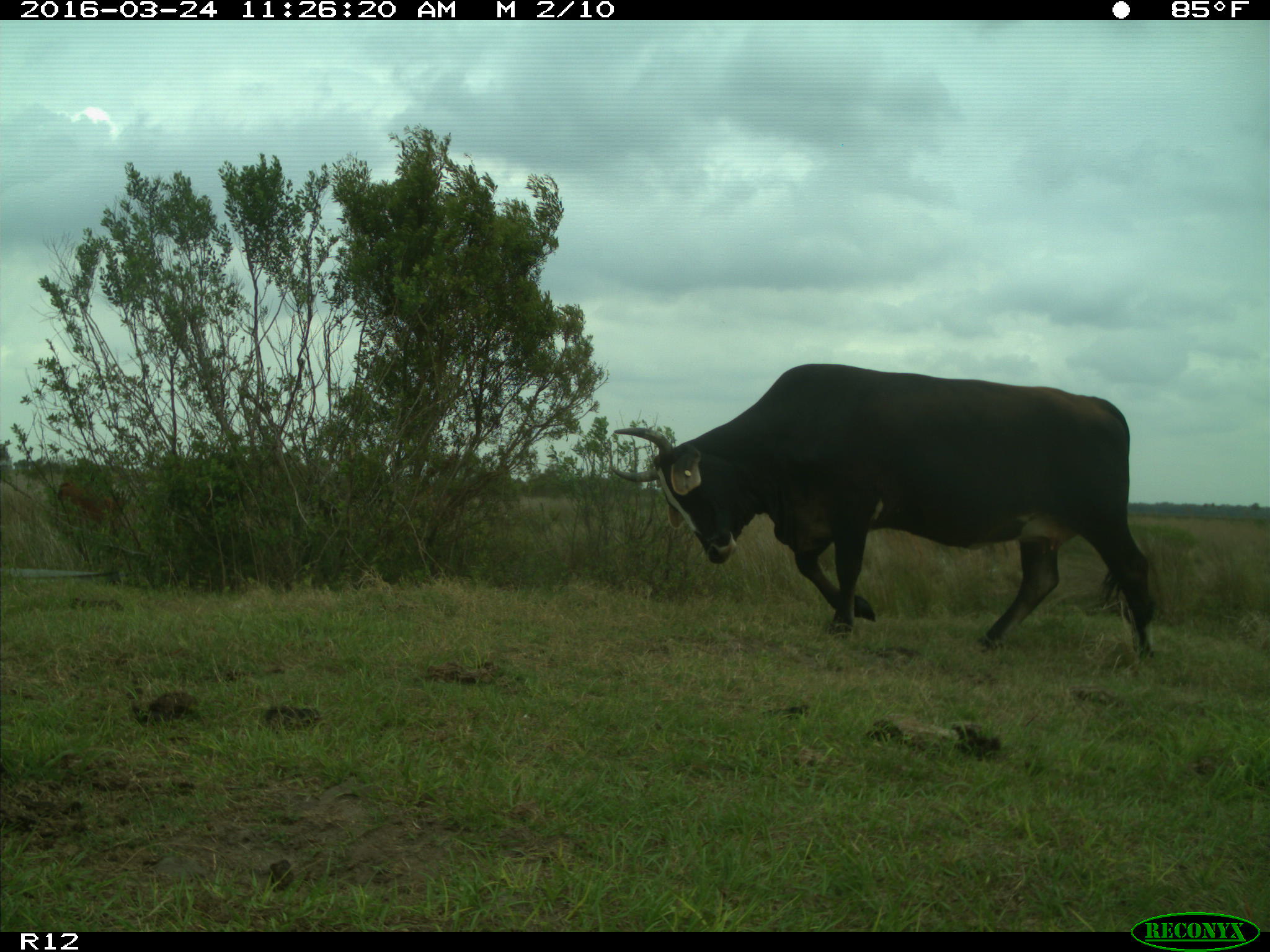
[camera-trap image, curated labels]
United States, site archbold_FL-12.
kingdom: Animalia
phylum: Chordata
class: Mammalia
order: Artiodactyla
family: Bovidae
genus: Bos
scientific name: Bos taurus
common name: domestic cow